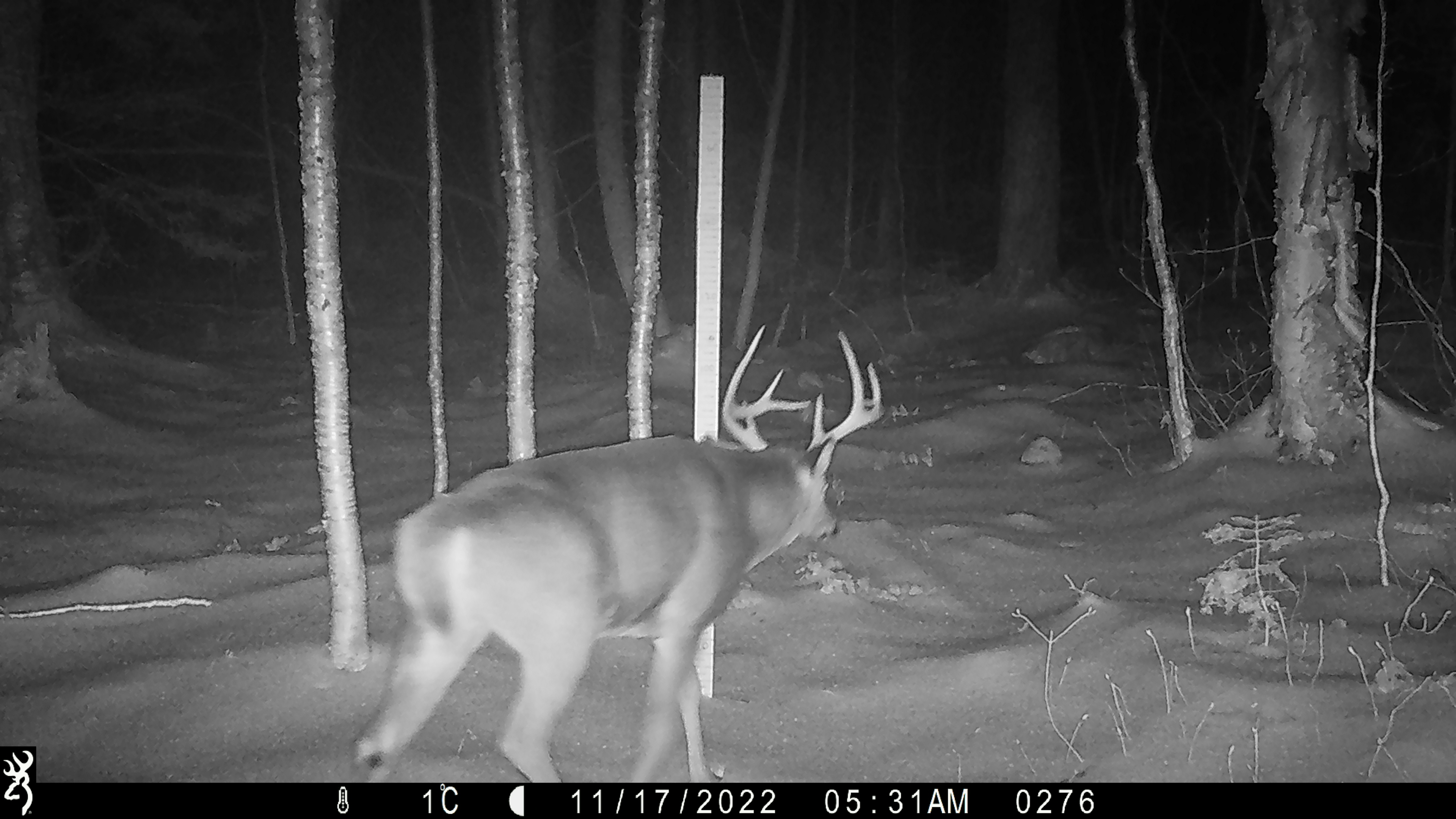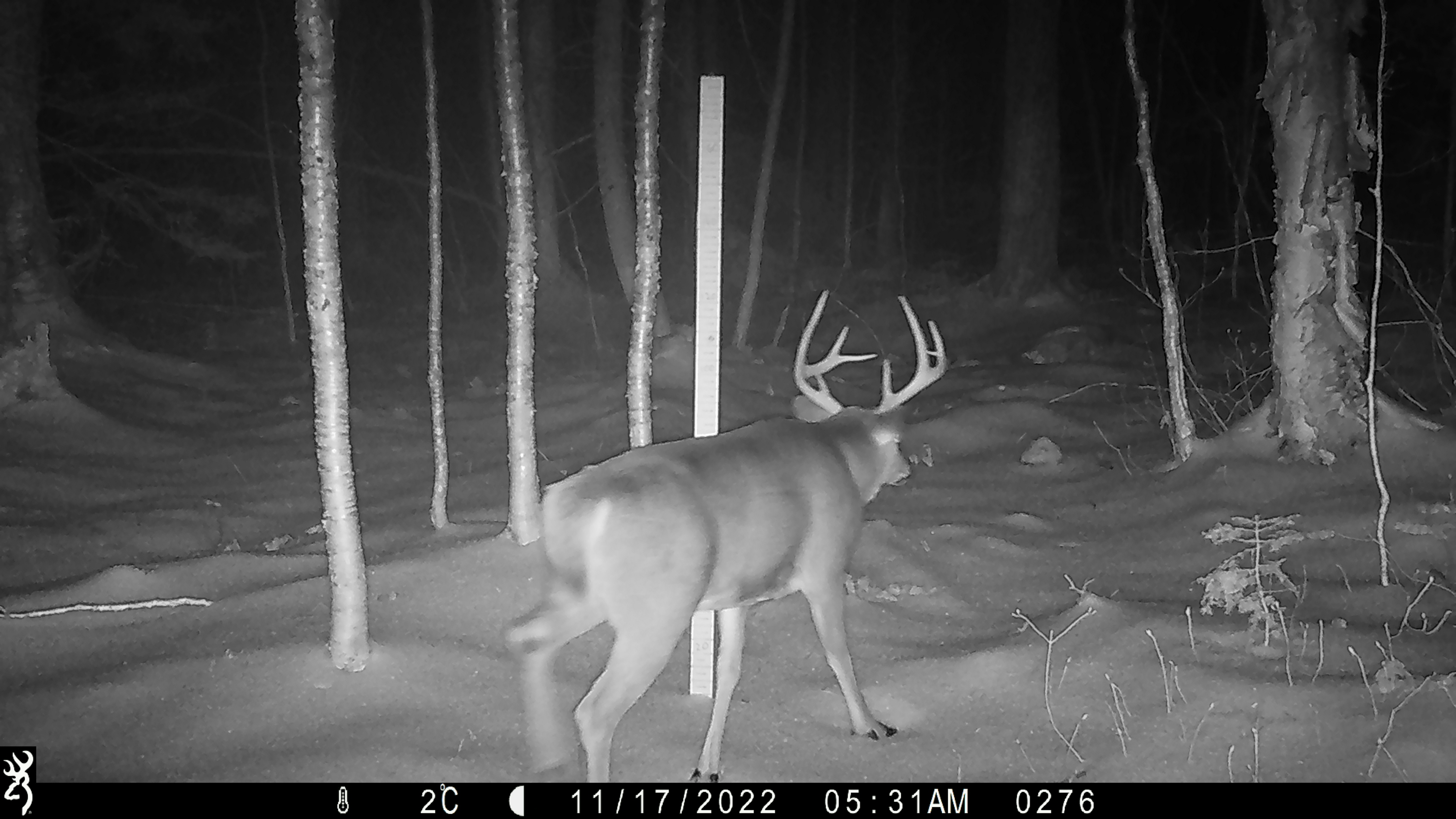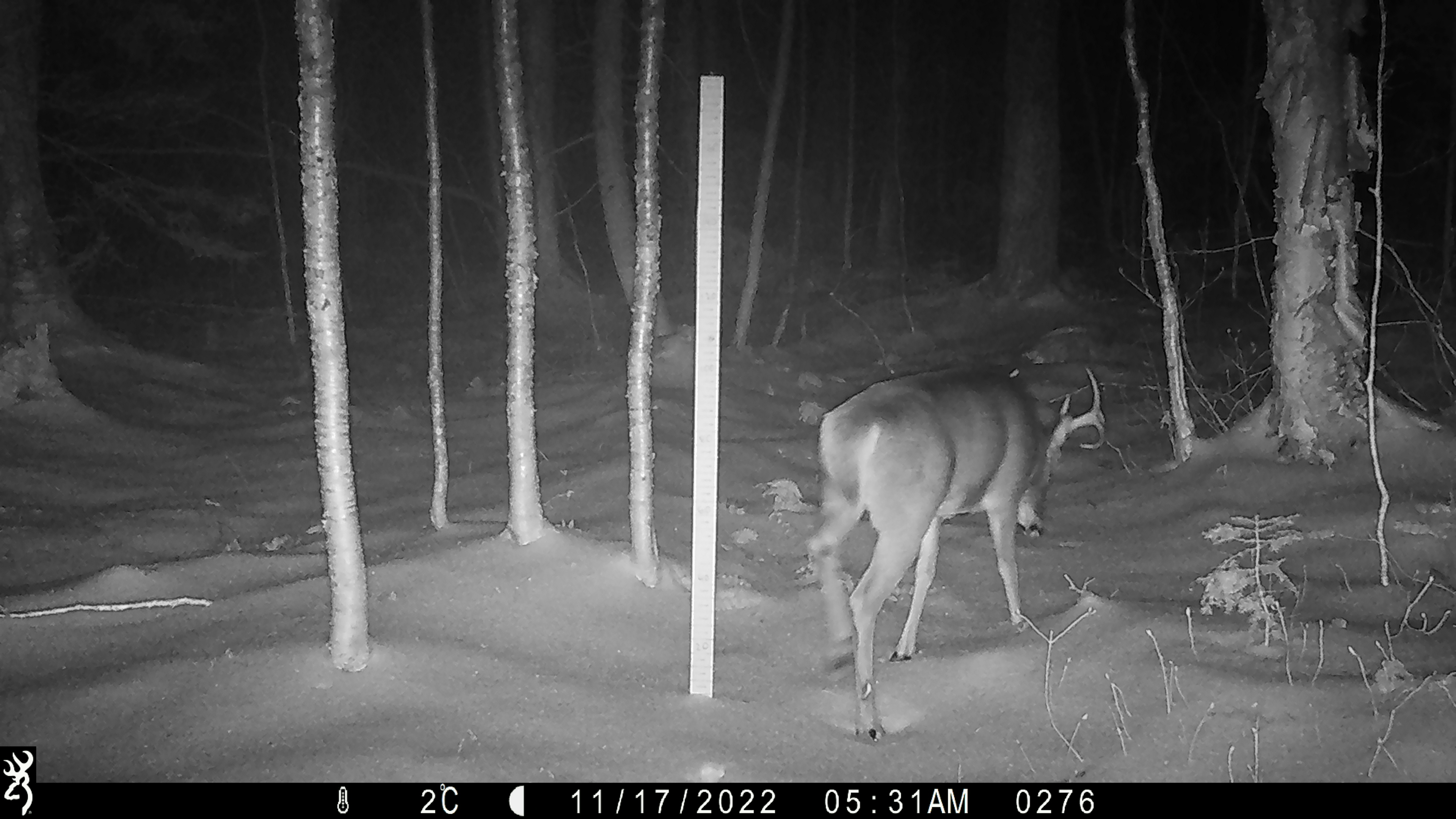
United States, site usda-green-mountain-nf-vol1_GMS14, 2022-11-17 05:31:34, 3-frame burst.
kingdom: Animalia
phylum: Chordata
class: Mammalia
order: Artiodactyla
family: Cervidae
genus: Odocoileus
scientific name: Odocoileus virginianus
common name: white-tailed deer